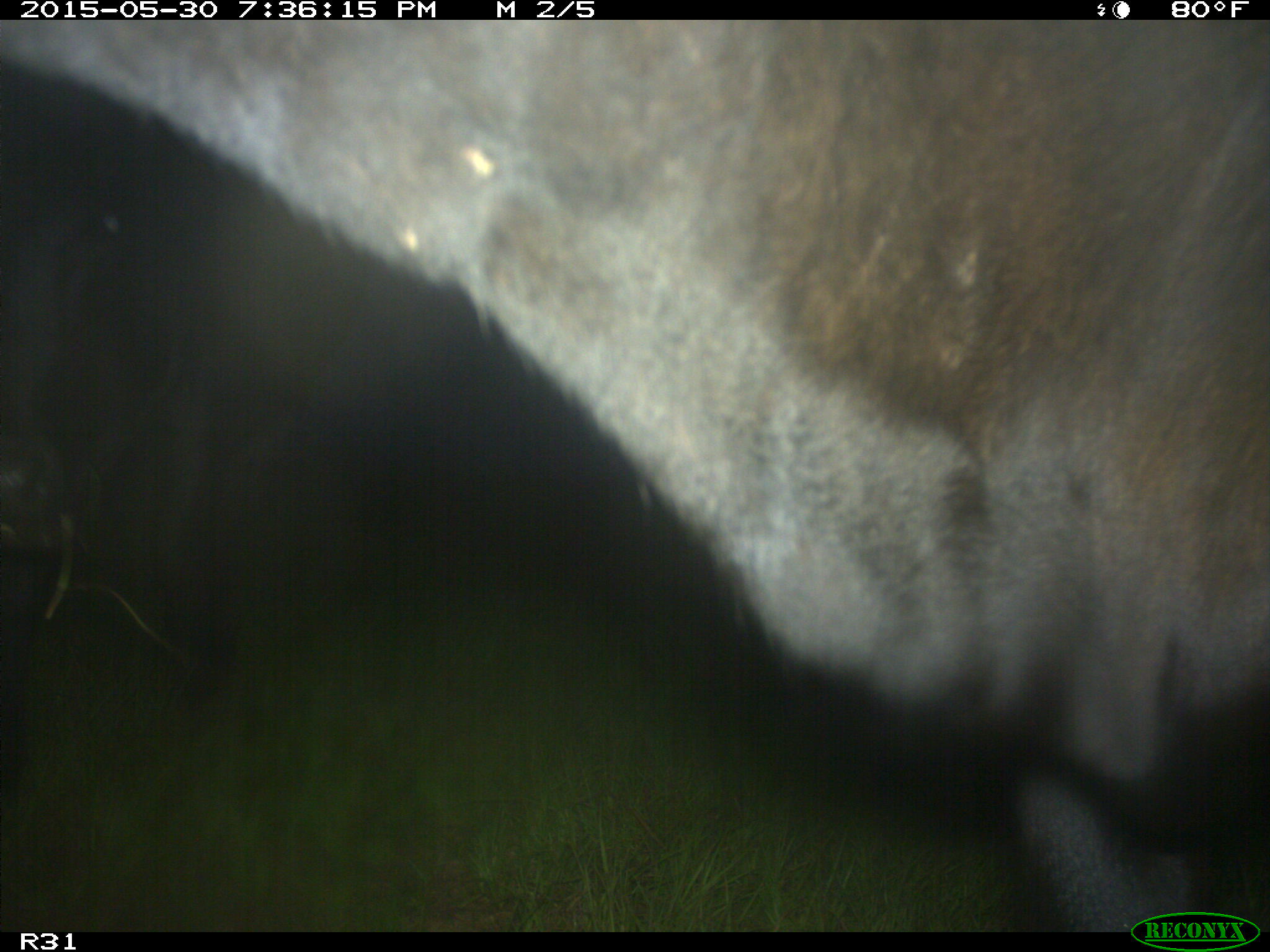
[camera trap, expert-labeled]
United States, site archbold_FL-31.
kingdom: Animalia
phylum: Chordata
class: Mammalia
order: Artiodactyla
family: Bovidae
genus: Bos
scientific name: Bos taurus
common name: domestic cow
Bos taurus (domestic cow).